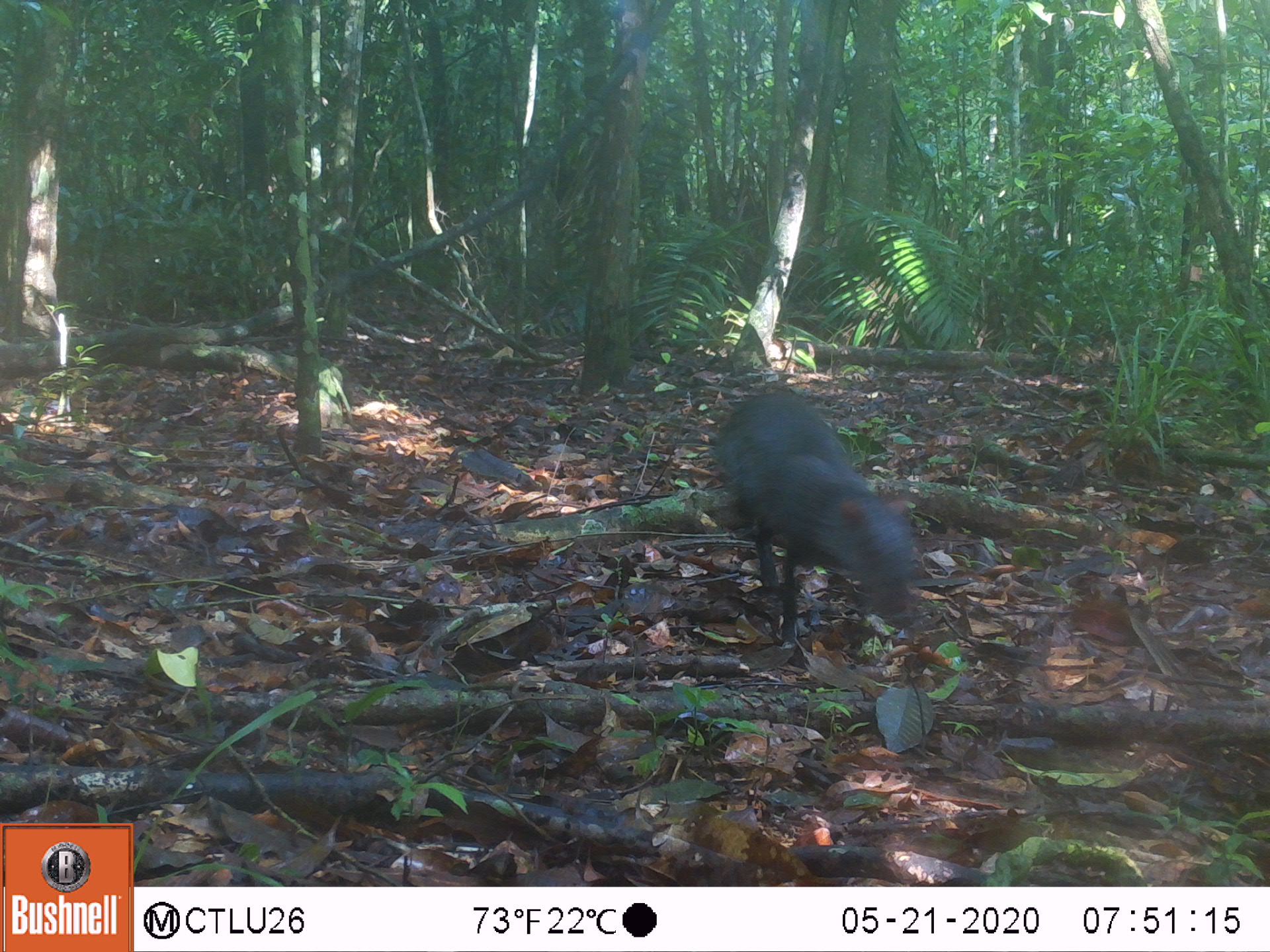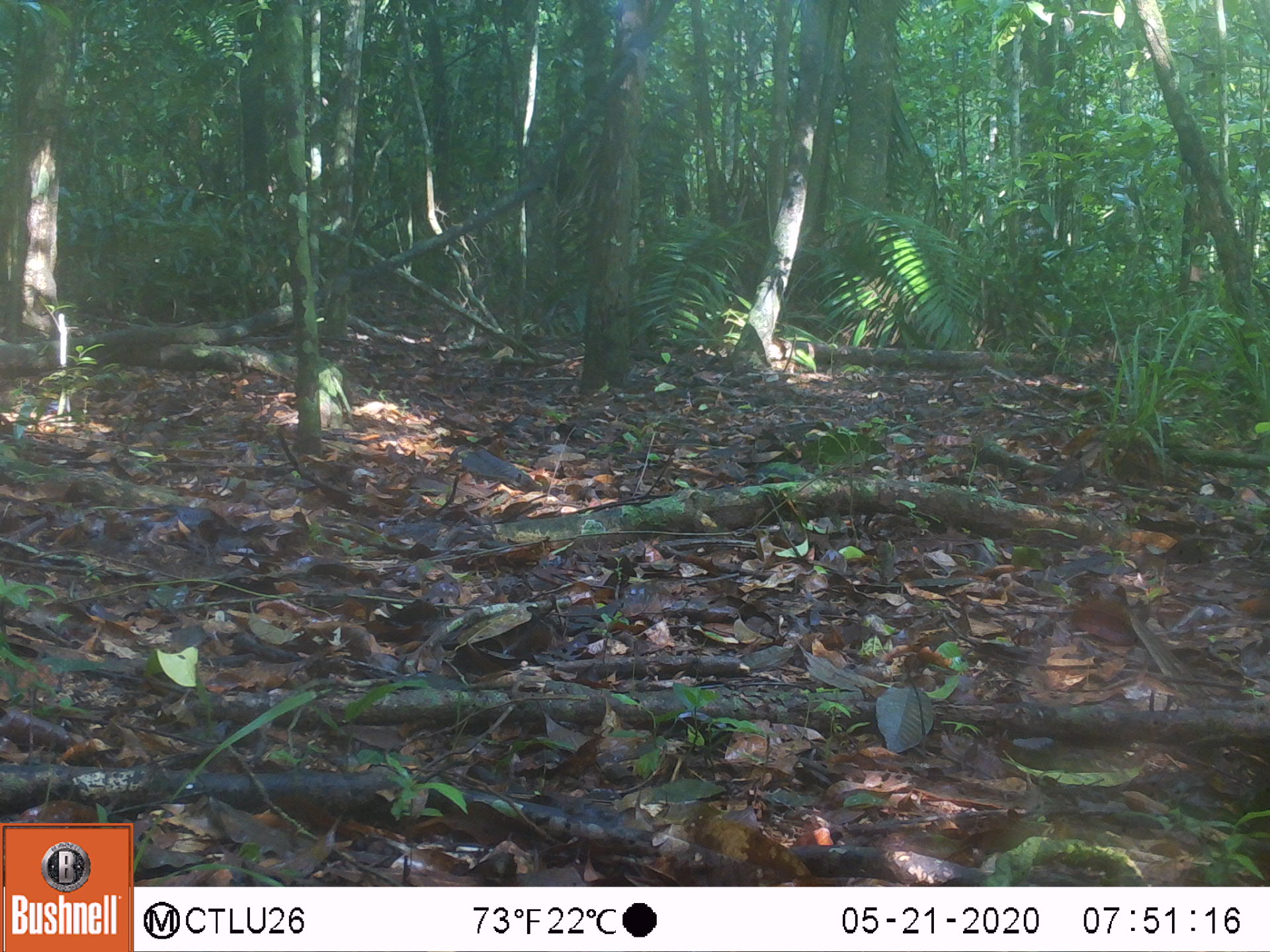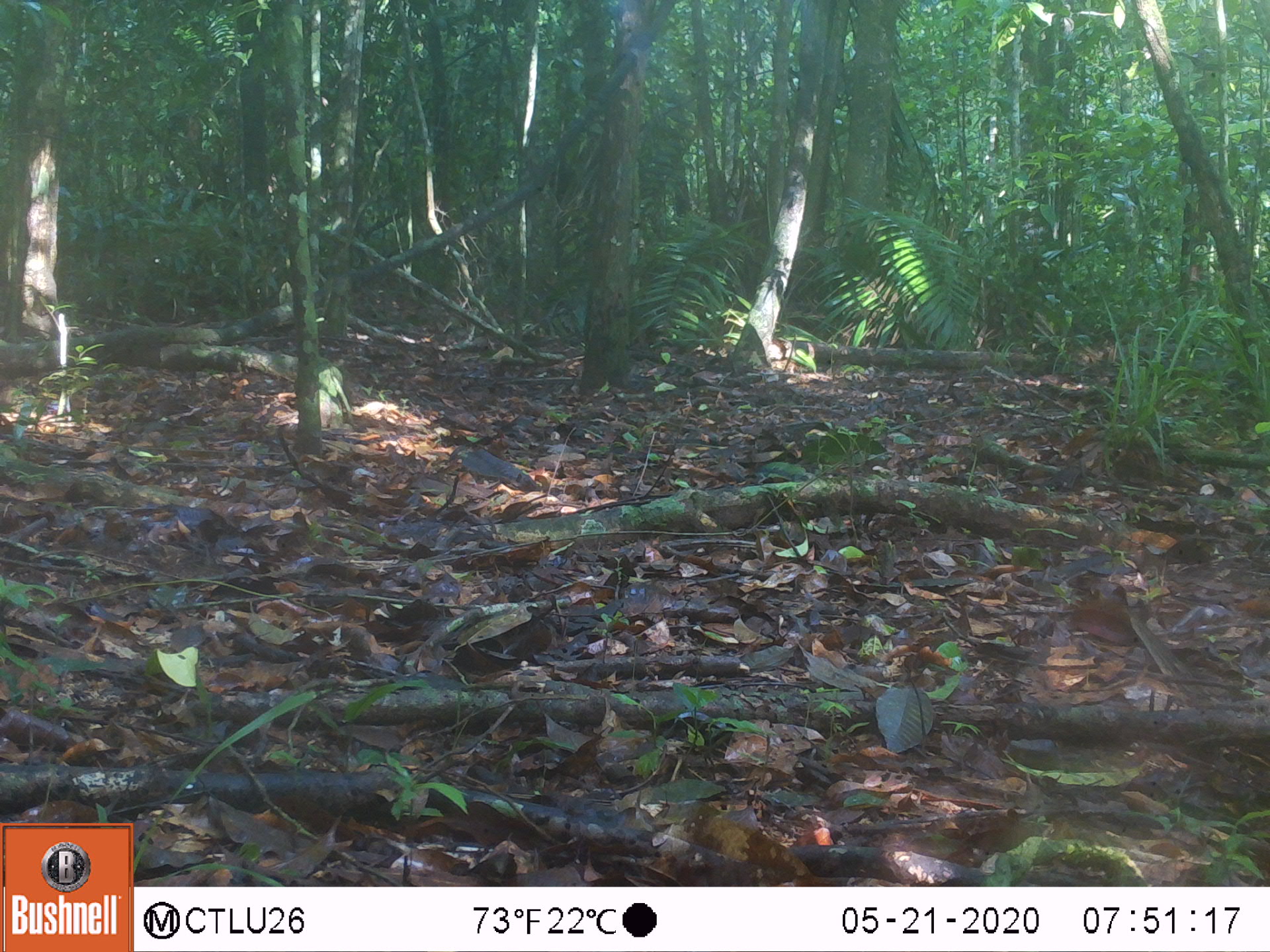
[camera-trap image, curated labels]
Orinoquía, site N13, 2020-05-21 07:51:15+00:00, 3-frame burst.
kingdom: Animalia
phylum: Chordata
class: Mammalia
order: Rodentia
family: Dasyproctidae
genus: Dasyprocta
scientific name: Dasyprocta fuliginosa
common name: black agouti